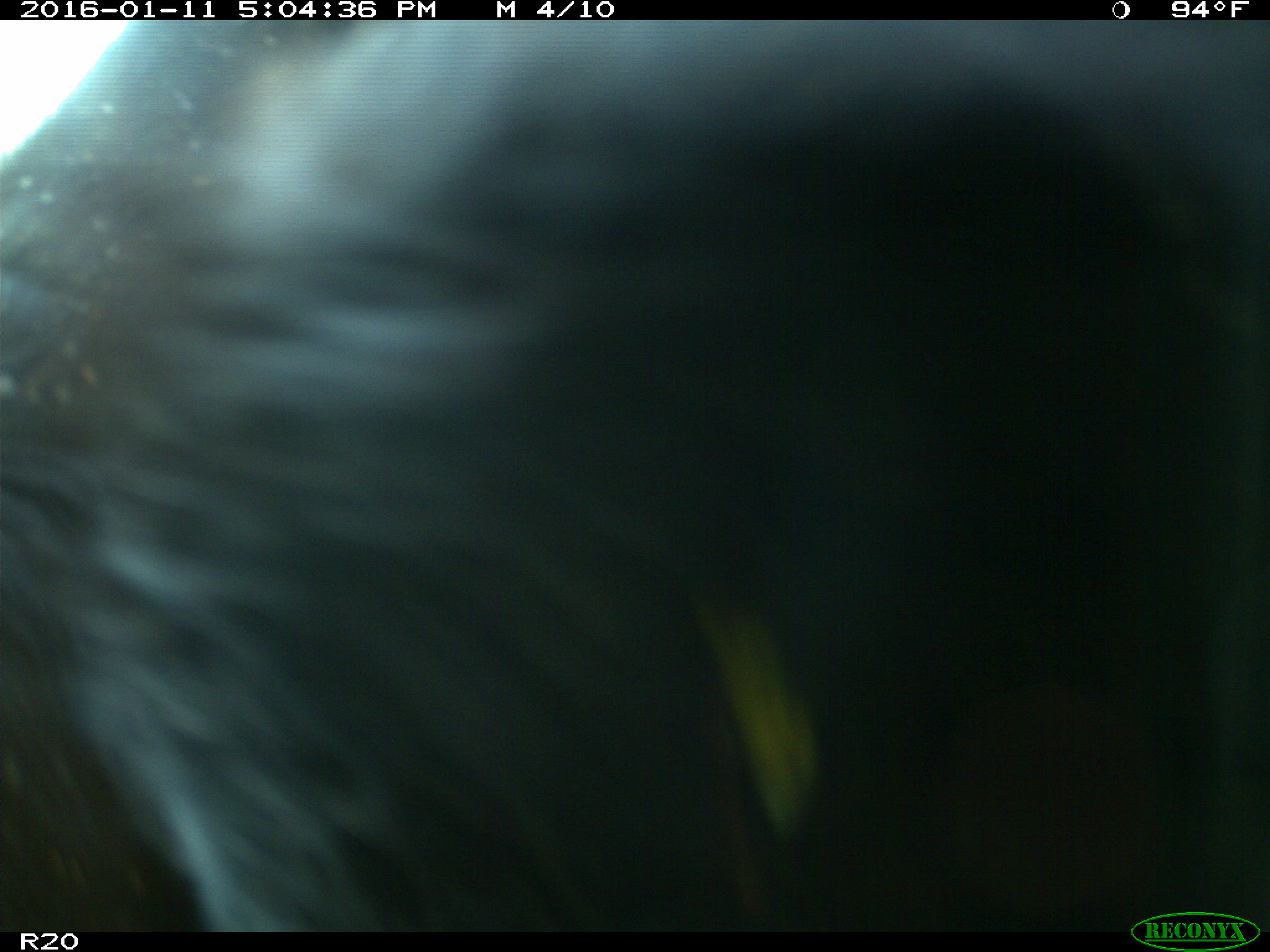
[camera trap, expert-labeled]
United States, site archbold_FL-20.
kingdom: Animalia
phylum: Chordata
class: Mammalia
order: Artiodactyla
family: Bovidae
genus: Bos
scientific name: Bos taurus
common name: domestic cow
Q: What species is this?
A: Bos taurus (domestic cow).